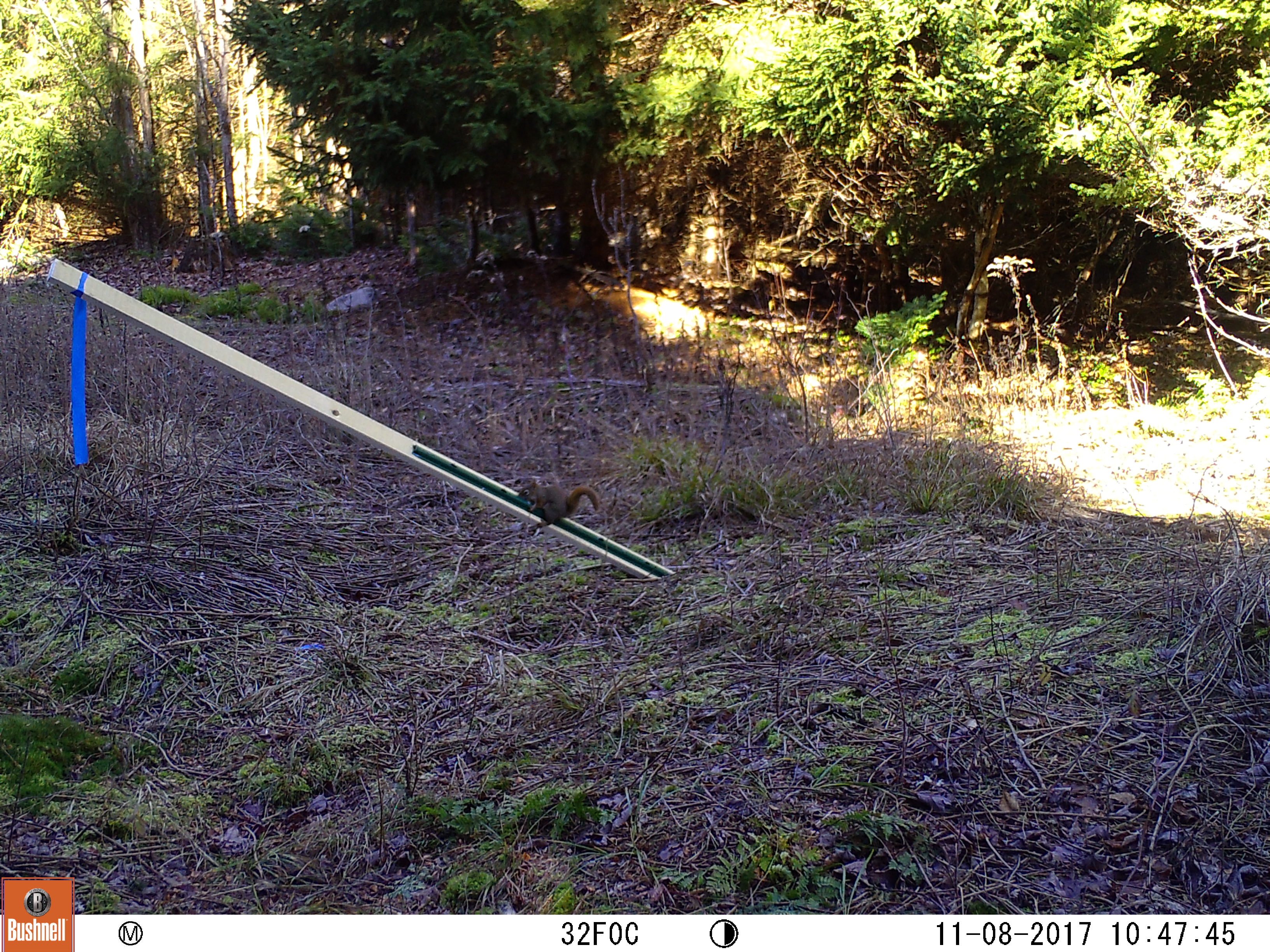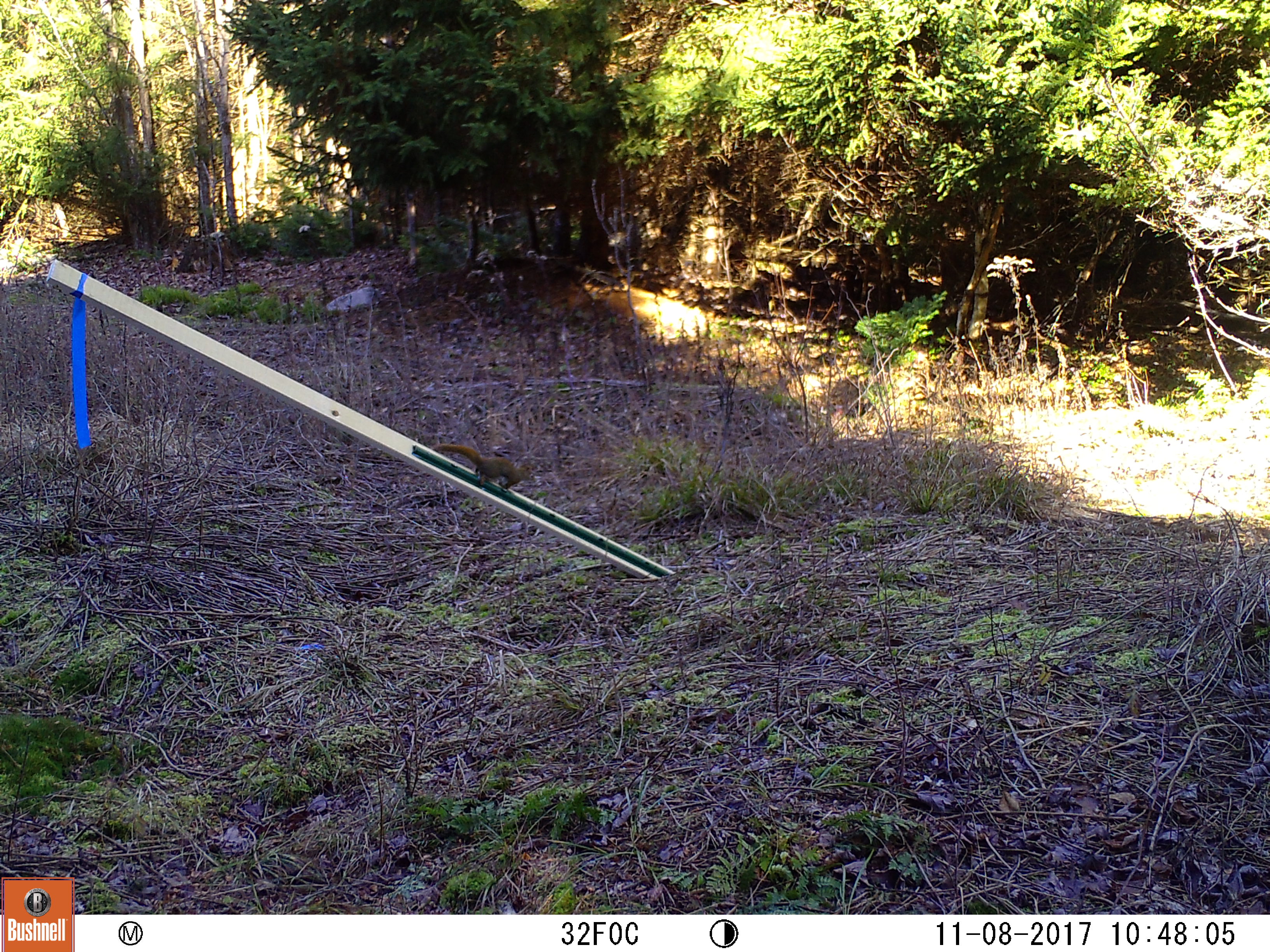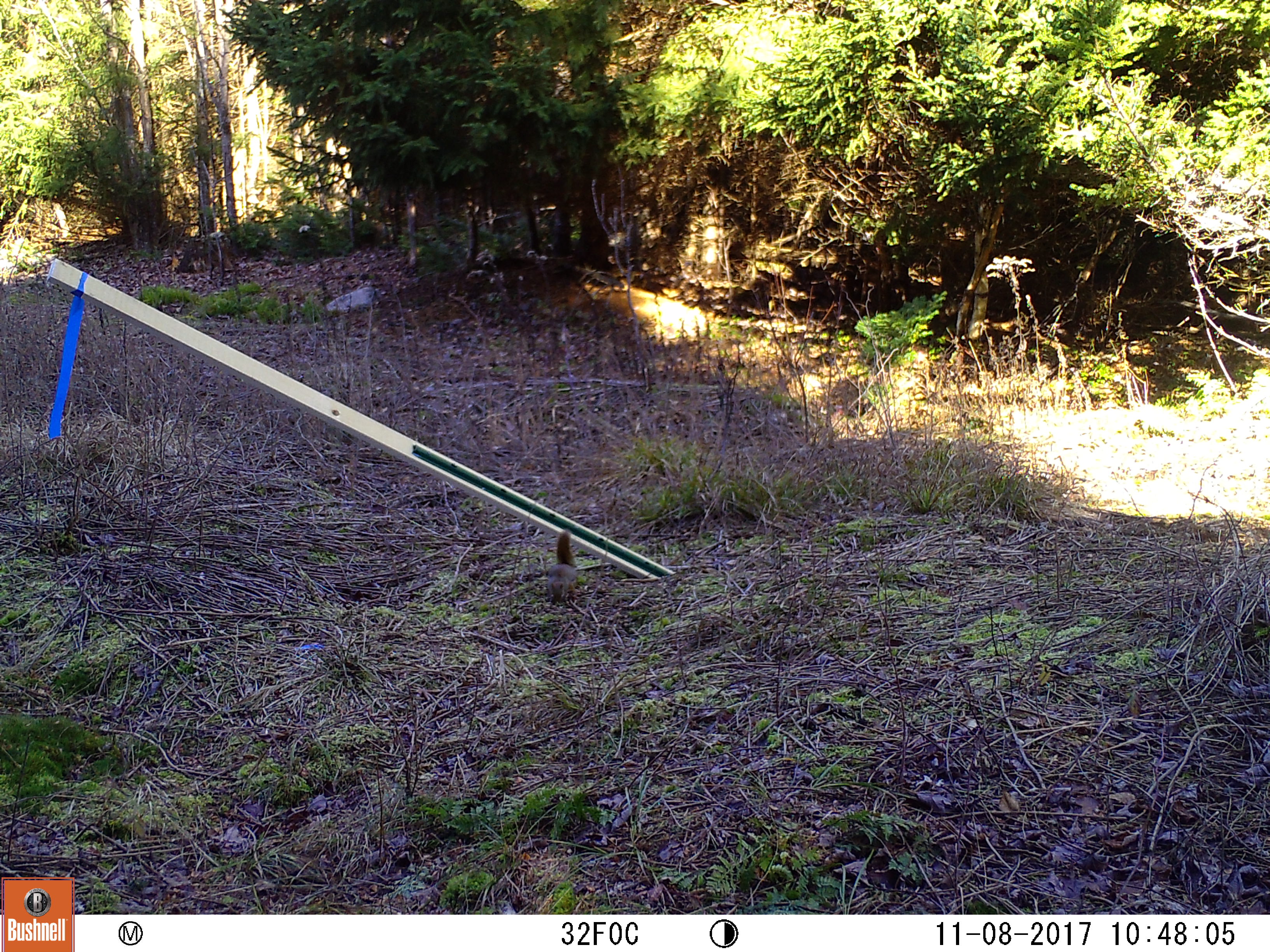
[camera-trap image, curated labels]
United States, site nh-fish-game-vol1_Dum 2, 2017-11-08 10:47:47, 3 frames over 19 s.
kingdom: Animalia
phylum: Chordata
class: Mammalia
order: Rodentia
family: Sciuridae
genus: Tamiasciurus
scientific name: Tamiasciurus hudsonicus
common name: red squirrel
Red squirrel (Tamiasciurus hudsonicus).